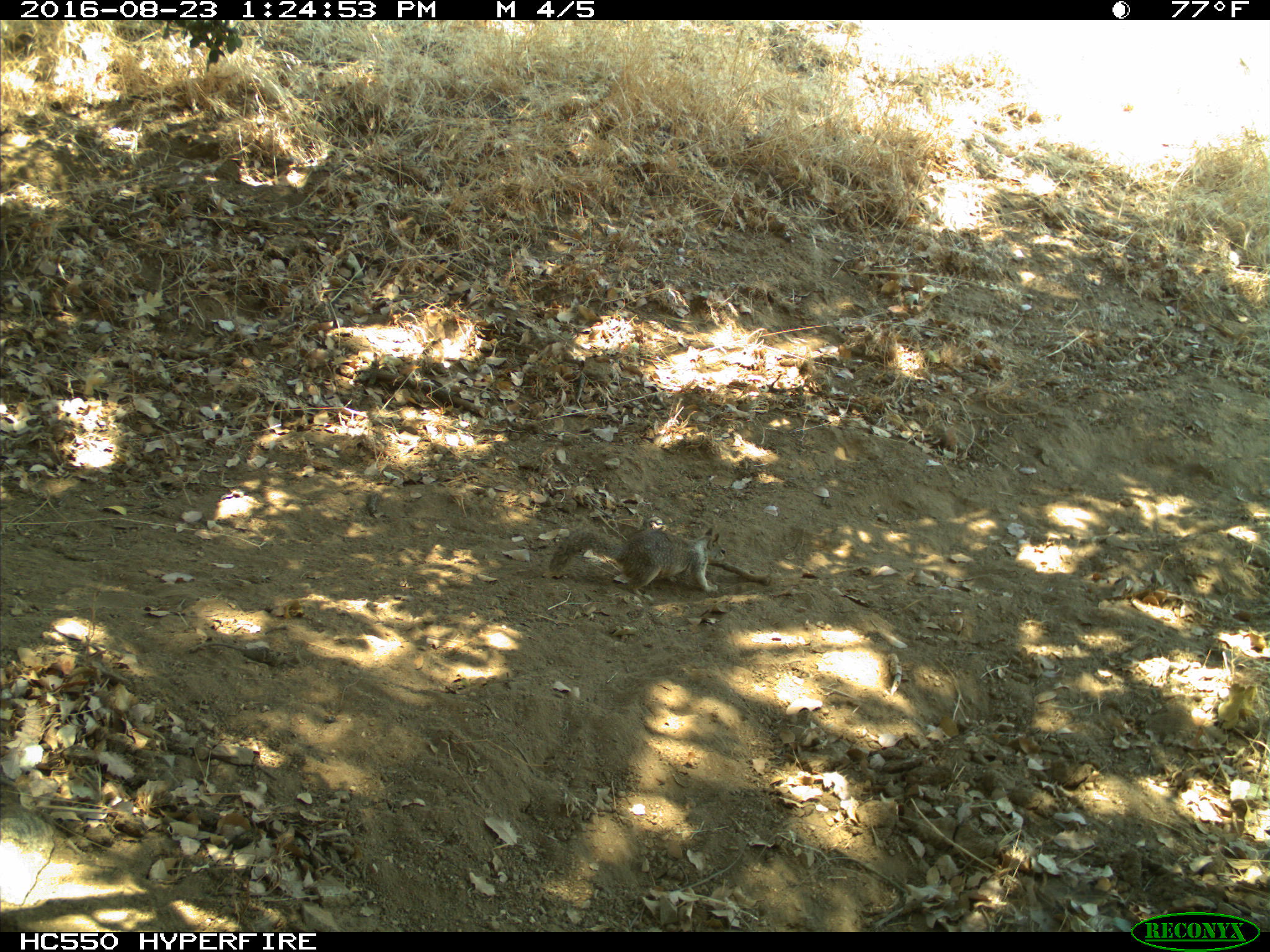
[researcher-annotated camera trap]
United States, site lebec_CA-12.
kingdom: Animalia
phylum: Chordata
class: Mammalia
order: Rodentia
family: Sciuridae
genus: Otospermophilus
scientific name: Otospermophilus beecheyi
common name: california ground squirrel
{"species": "Otospermophilus beecheyi (california ground squirrel)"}